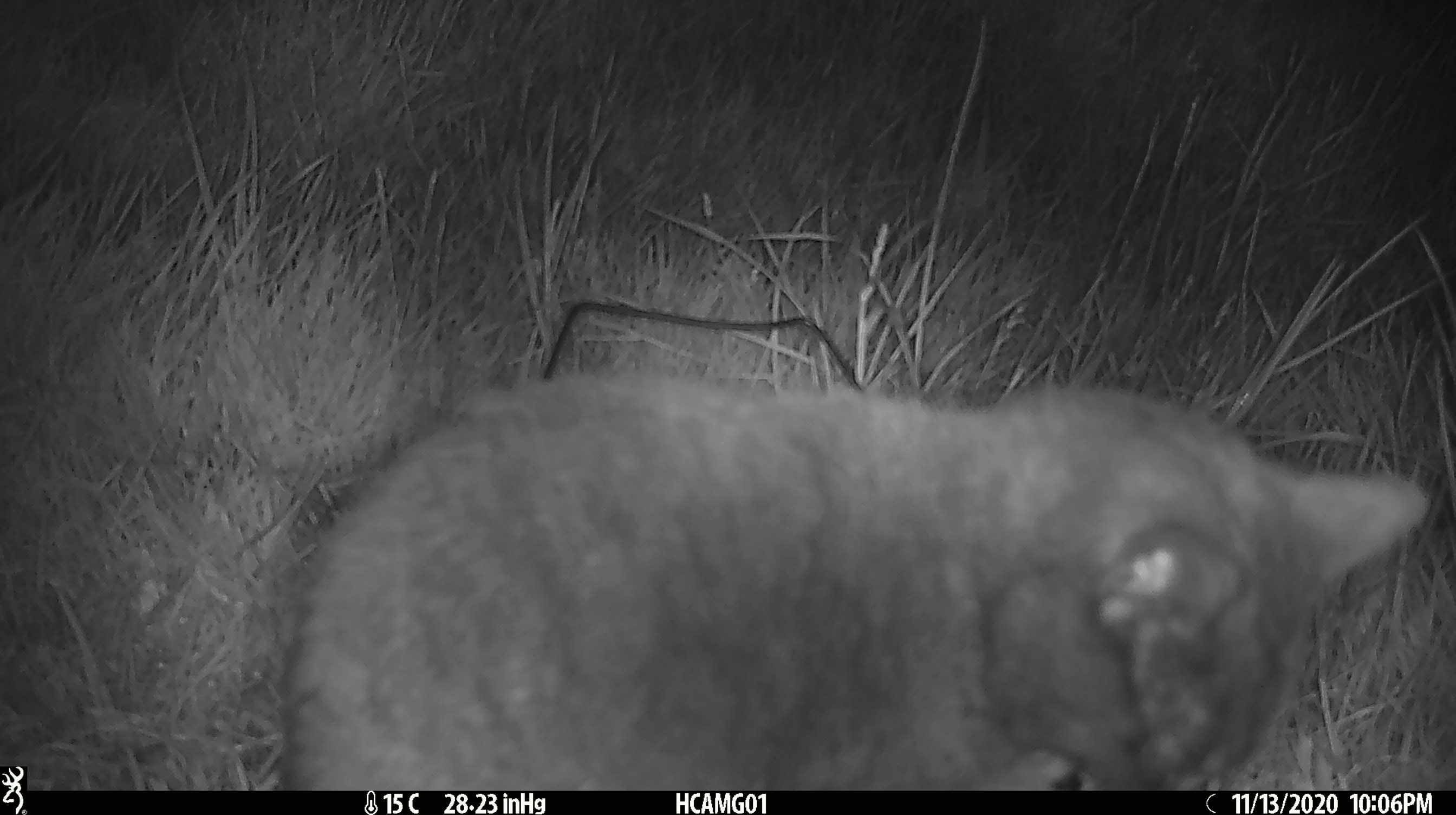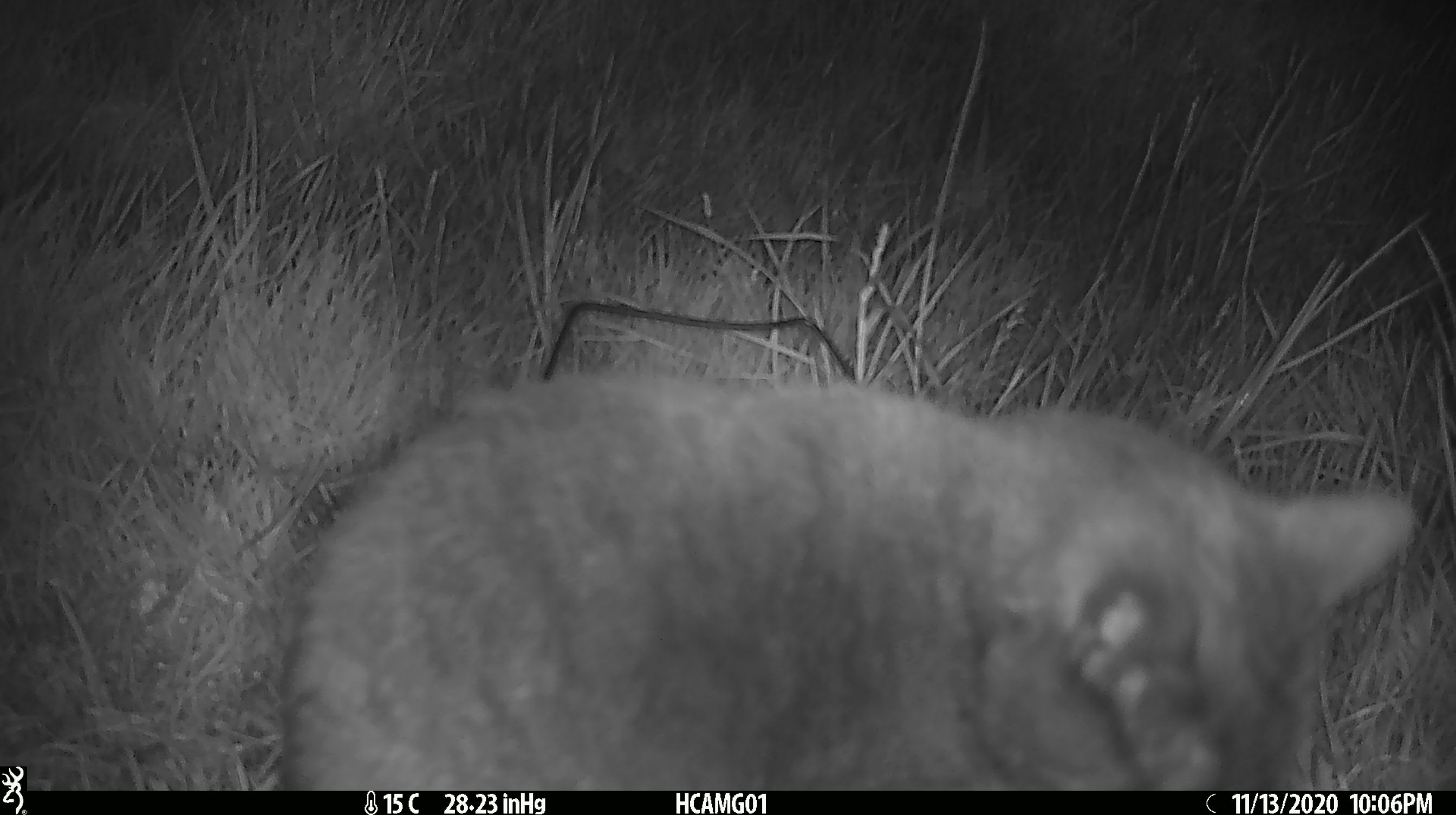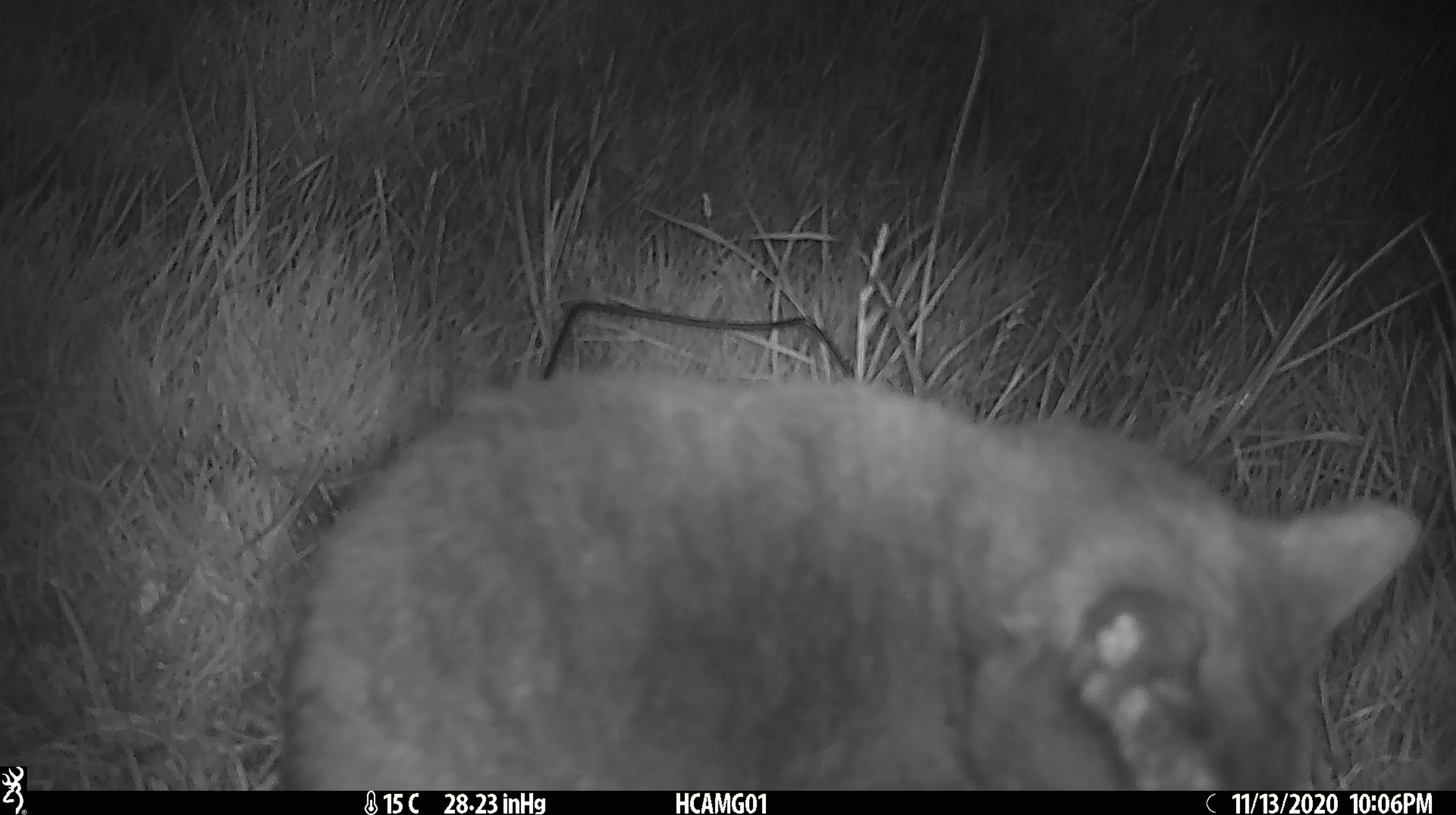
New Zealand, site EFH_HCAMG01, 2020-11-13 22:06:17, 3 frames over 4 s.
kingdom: Animalia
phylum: Chordata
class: Mammalia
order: Carnivora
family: Felidae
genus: Felis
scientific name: Felis catus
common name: domestic cat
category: cat